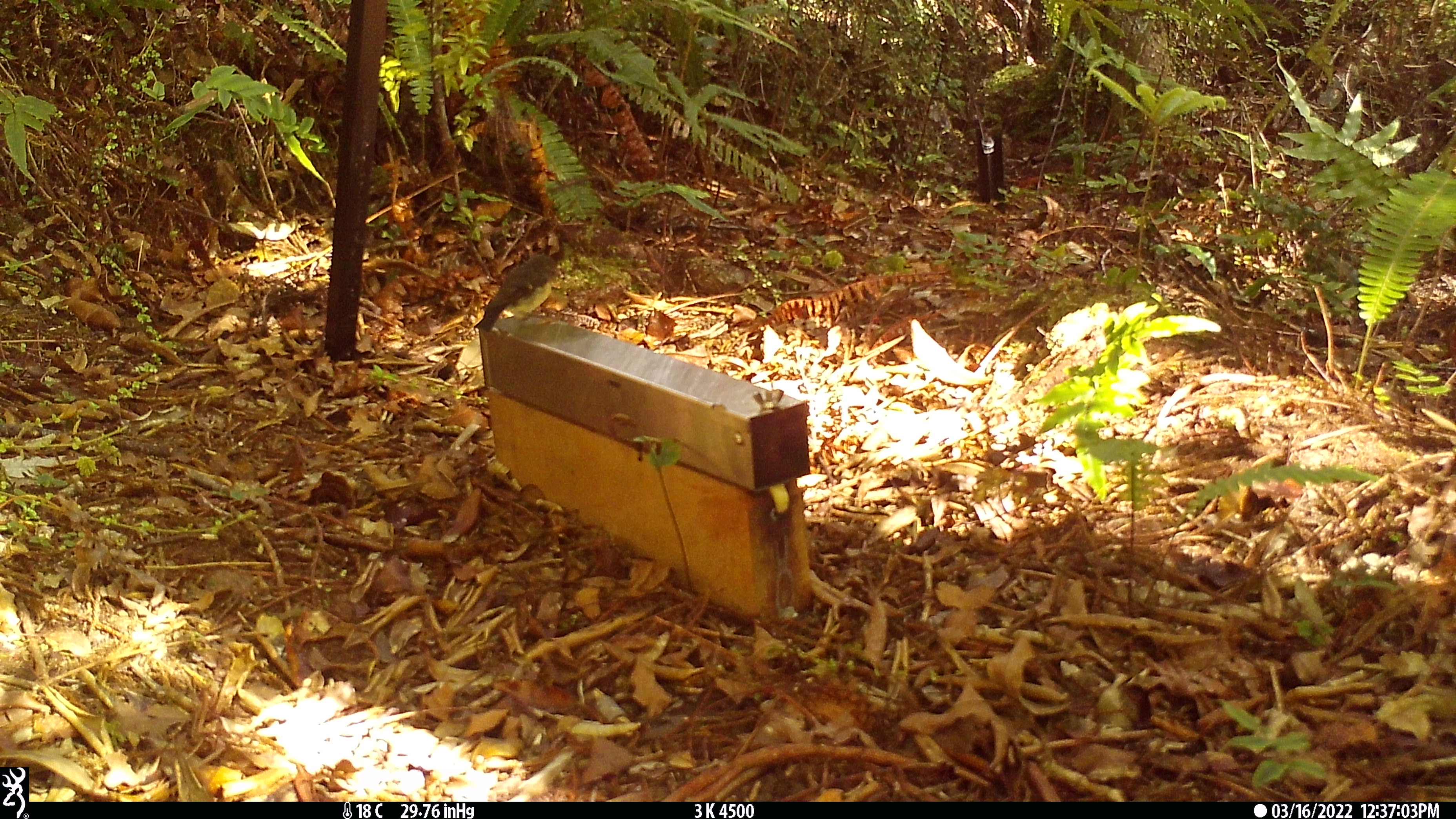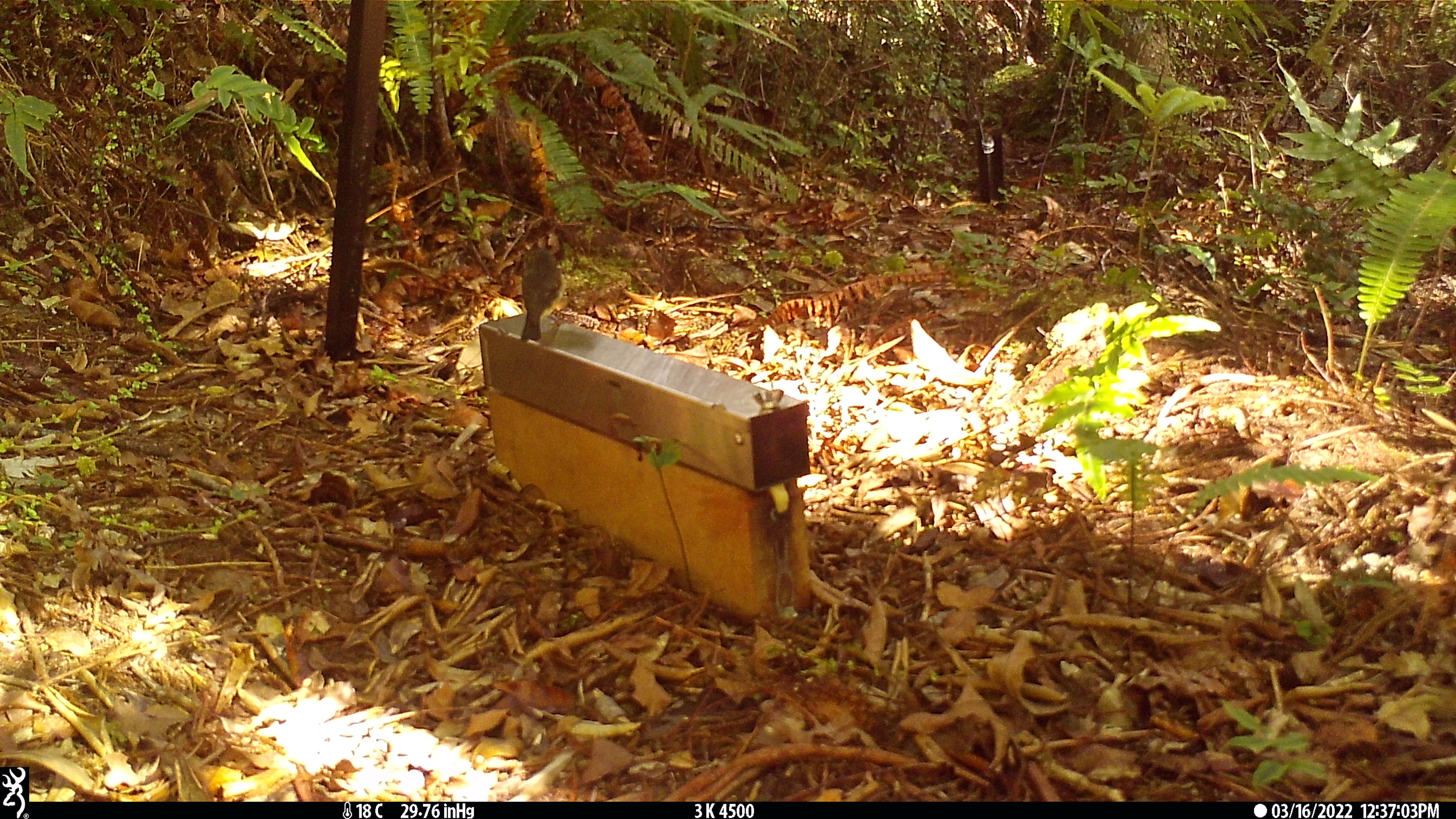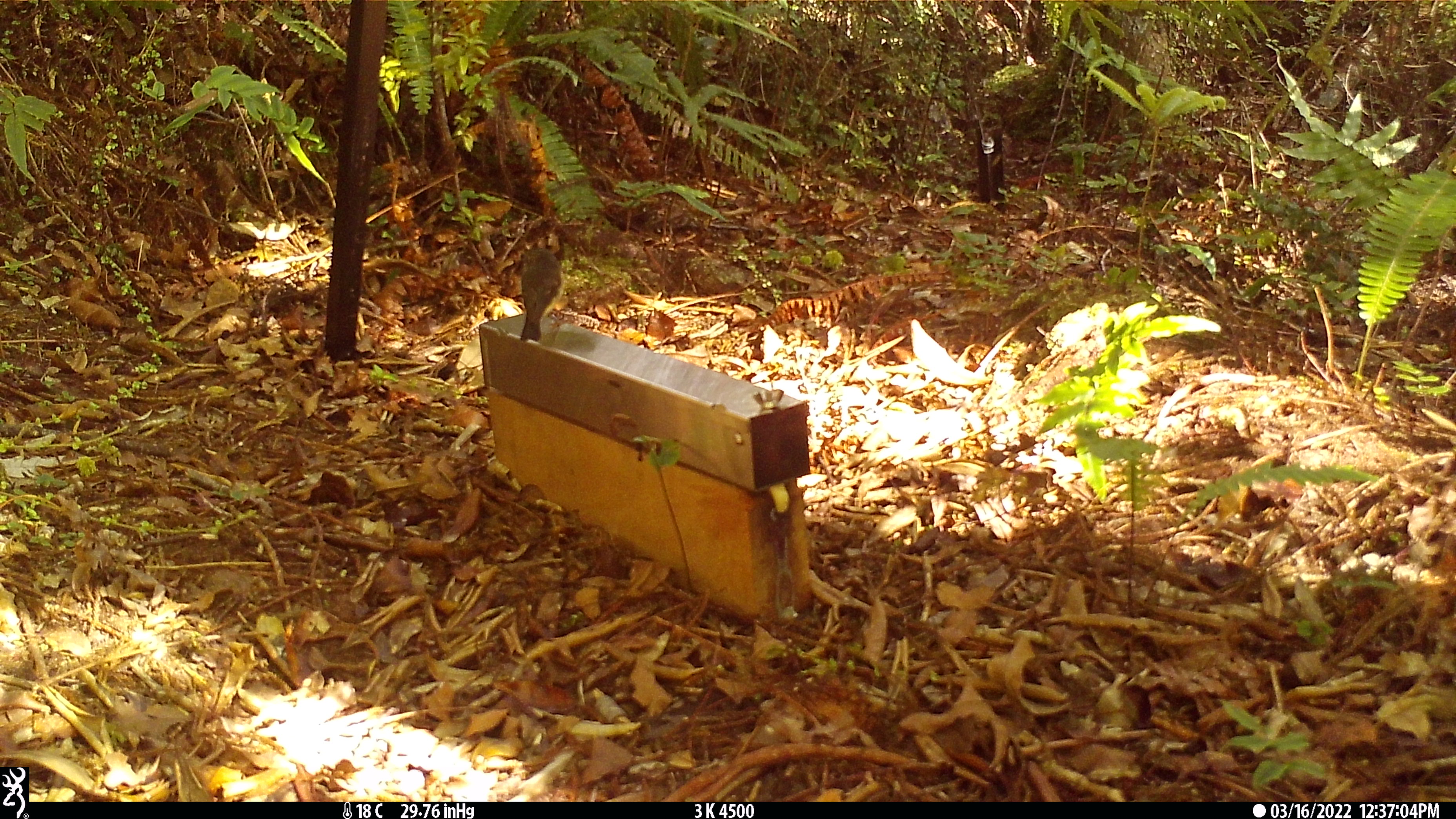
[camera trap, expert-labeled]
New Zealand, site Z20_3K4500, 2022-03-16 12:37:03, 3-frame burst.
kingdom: Animalia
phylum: Chordata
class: Aves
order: Passeriformes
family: Petroicidae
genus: Petroica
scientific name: Petroica macrocephala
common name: tomtit